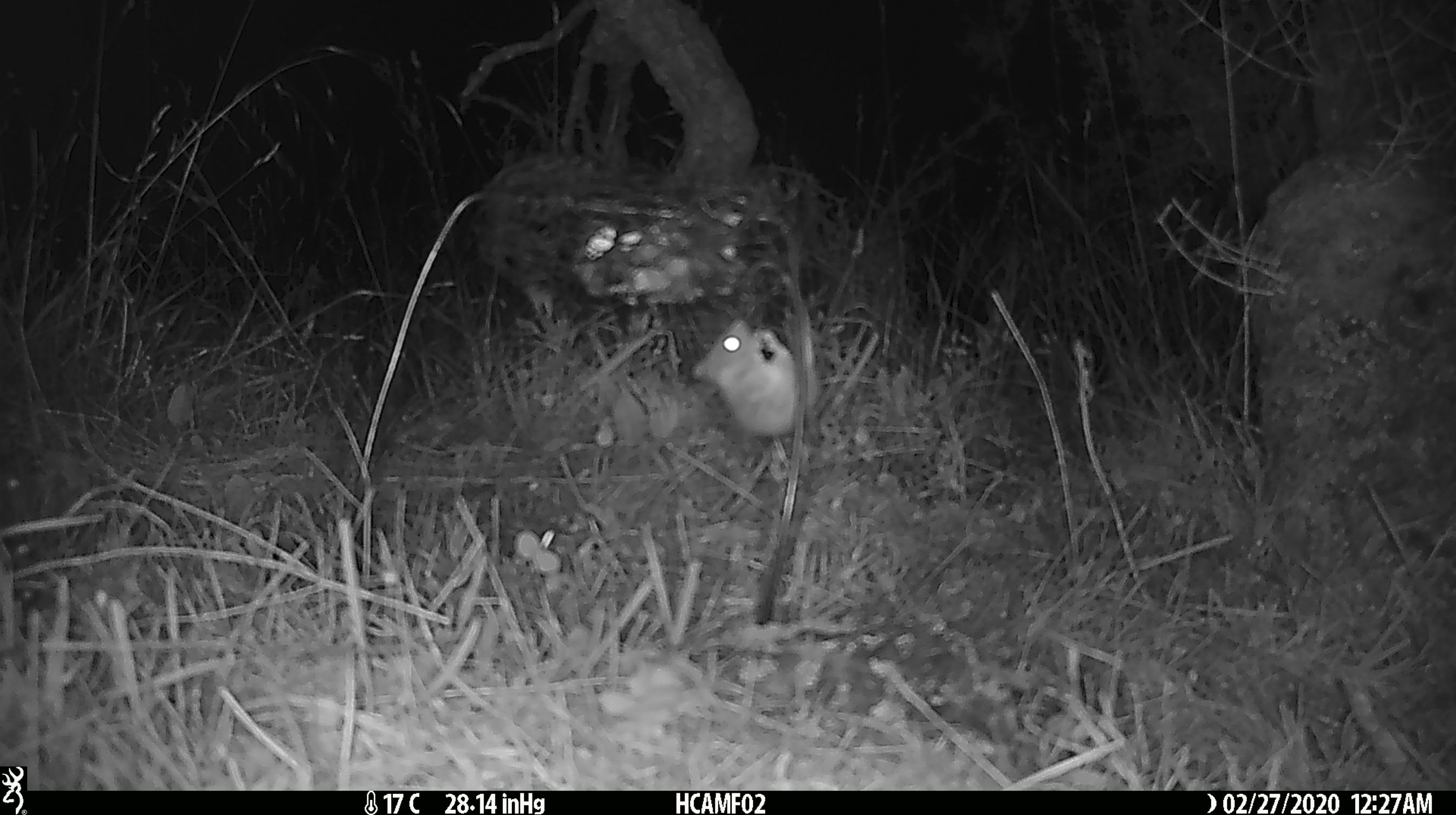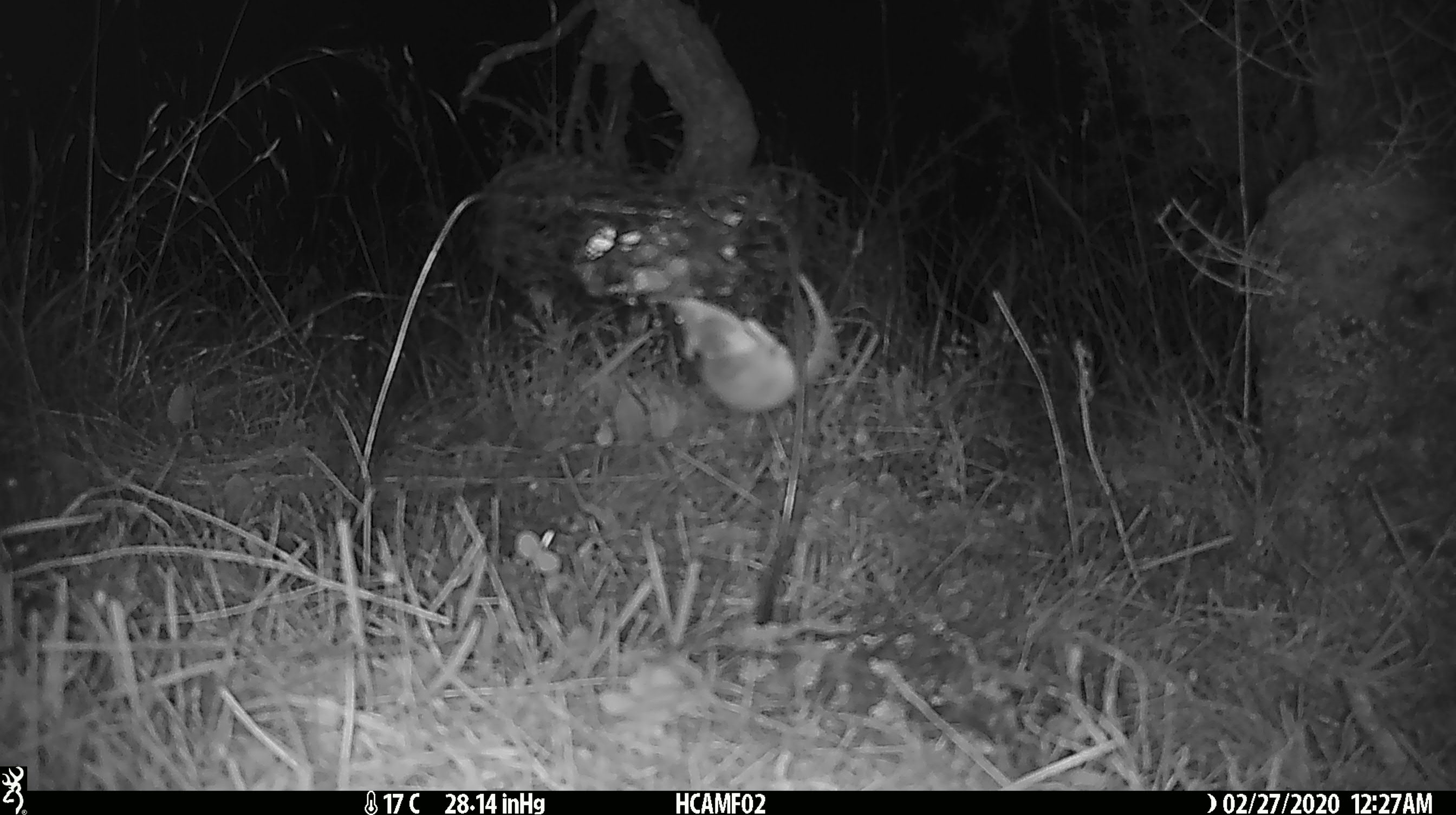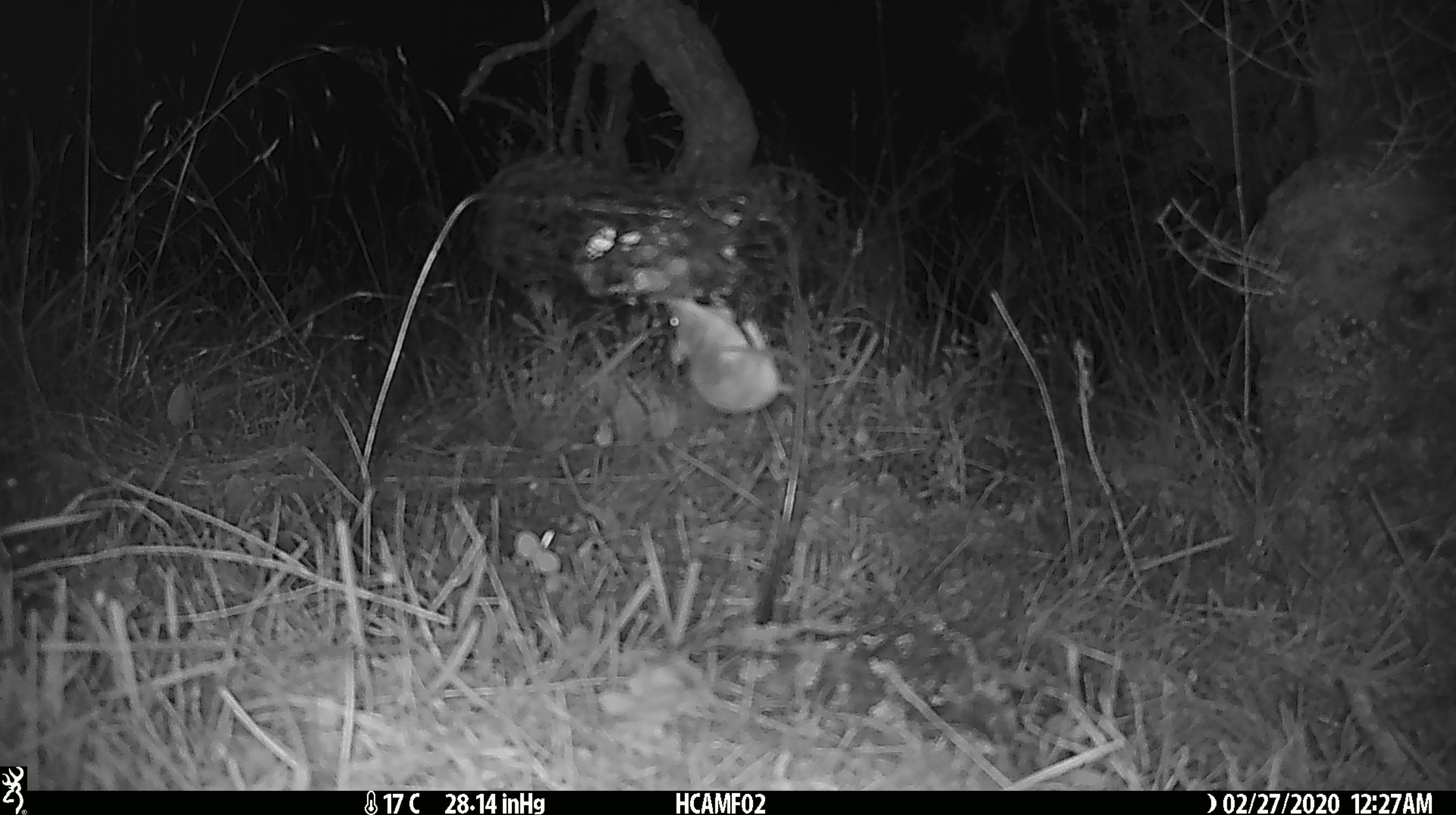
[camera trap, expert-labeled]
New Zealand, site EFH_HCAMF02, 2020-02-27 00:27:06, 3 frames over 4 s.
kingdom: Animalia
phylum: Chordata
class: Mammalia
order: Rodentia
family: Muridae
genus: Mus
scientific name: Mus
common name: mouse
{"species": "mouse (Mus)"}